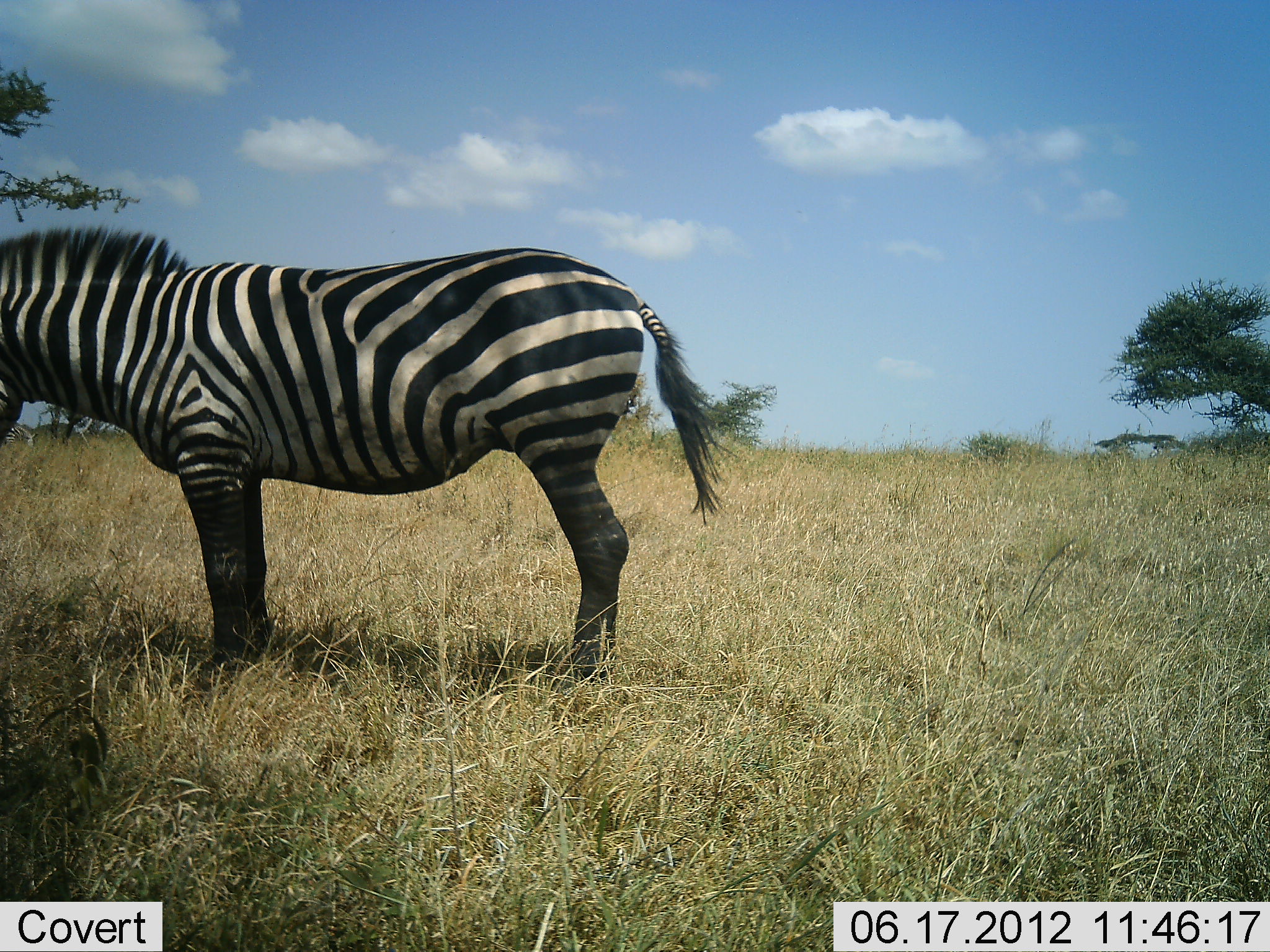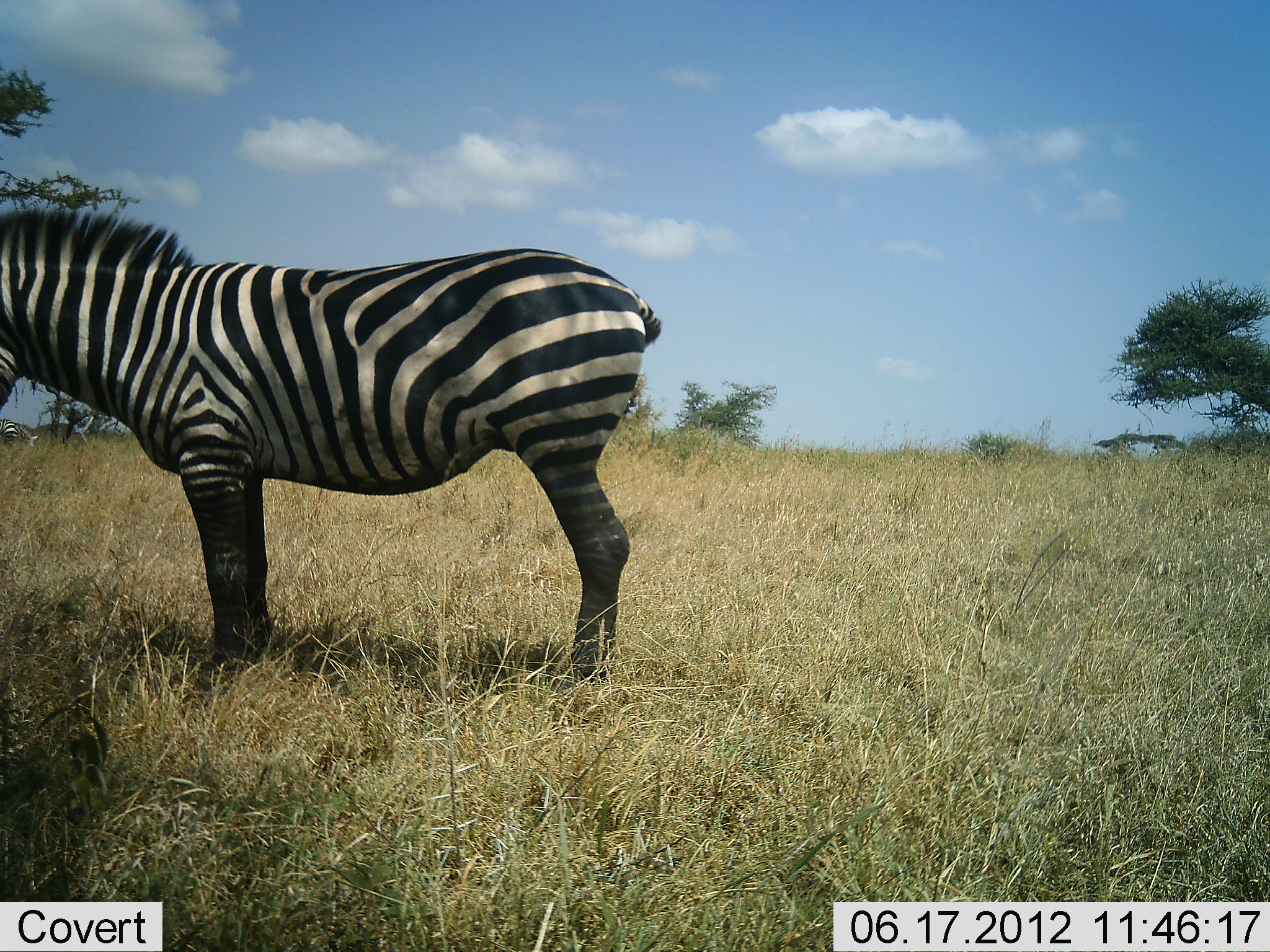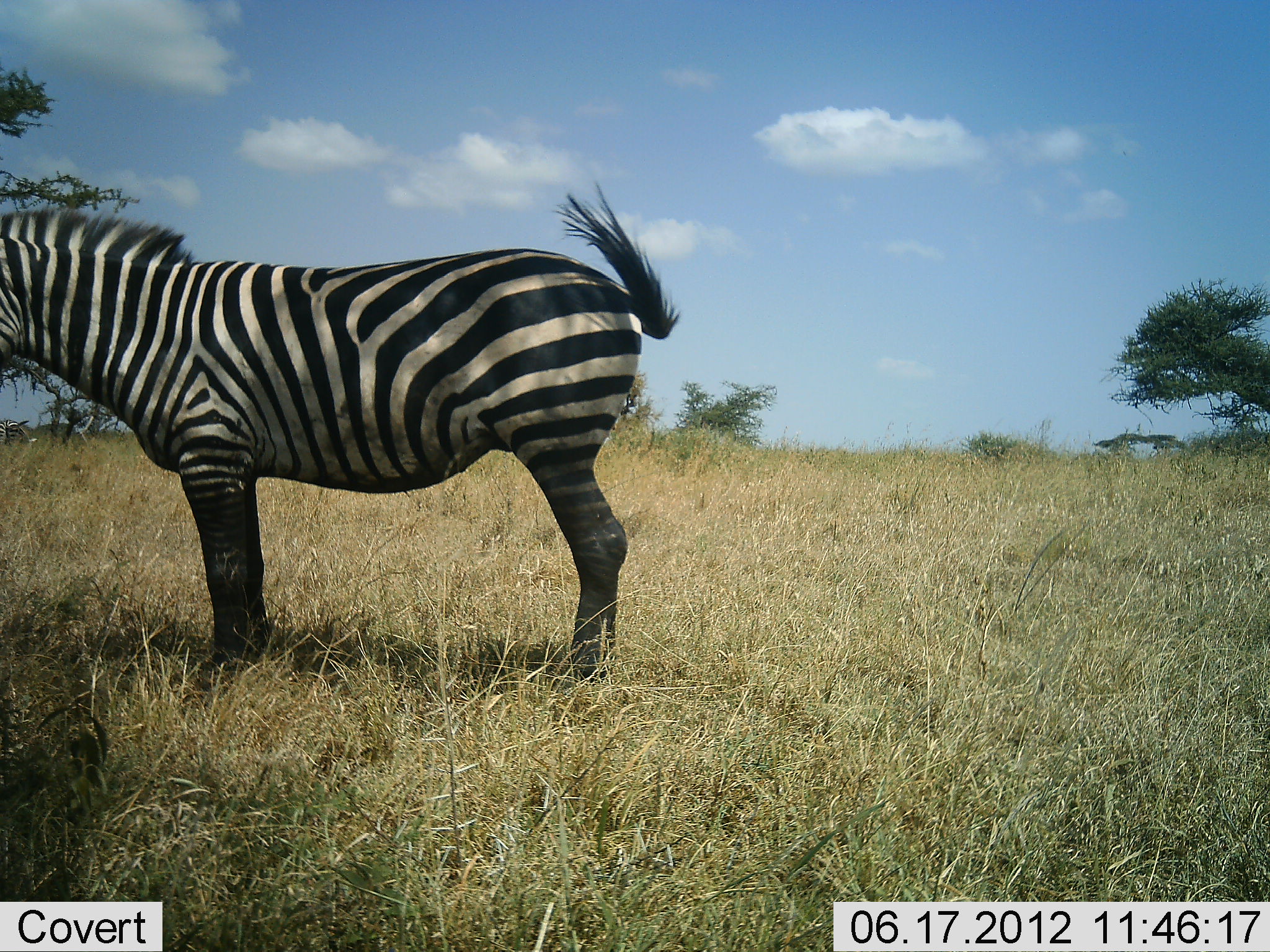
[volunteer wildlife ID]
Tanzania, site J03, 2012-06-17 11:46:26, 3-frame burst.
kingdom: Animalia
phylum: Chordata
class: Mammalia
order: Perissodactyla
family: Equidae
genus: Equus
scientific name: Equus quagga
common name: plains zebra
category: zebra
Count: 1.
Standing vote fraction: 90%.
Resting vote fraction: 0%.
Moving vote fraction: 10%.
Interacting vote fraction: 0%.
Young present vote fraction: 0%.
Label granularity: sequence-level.